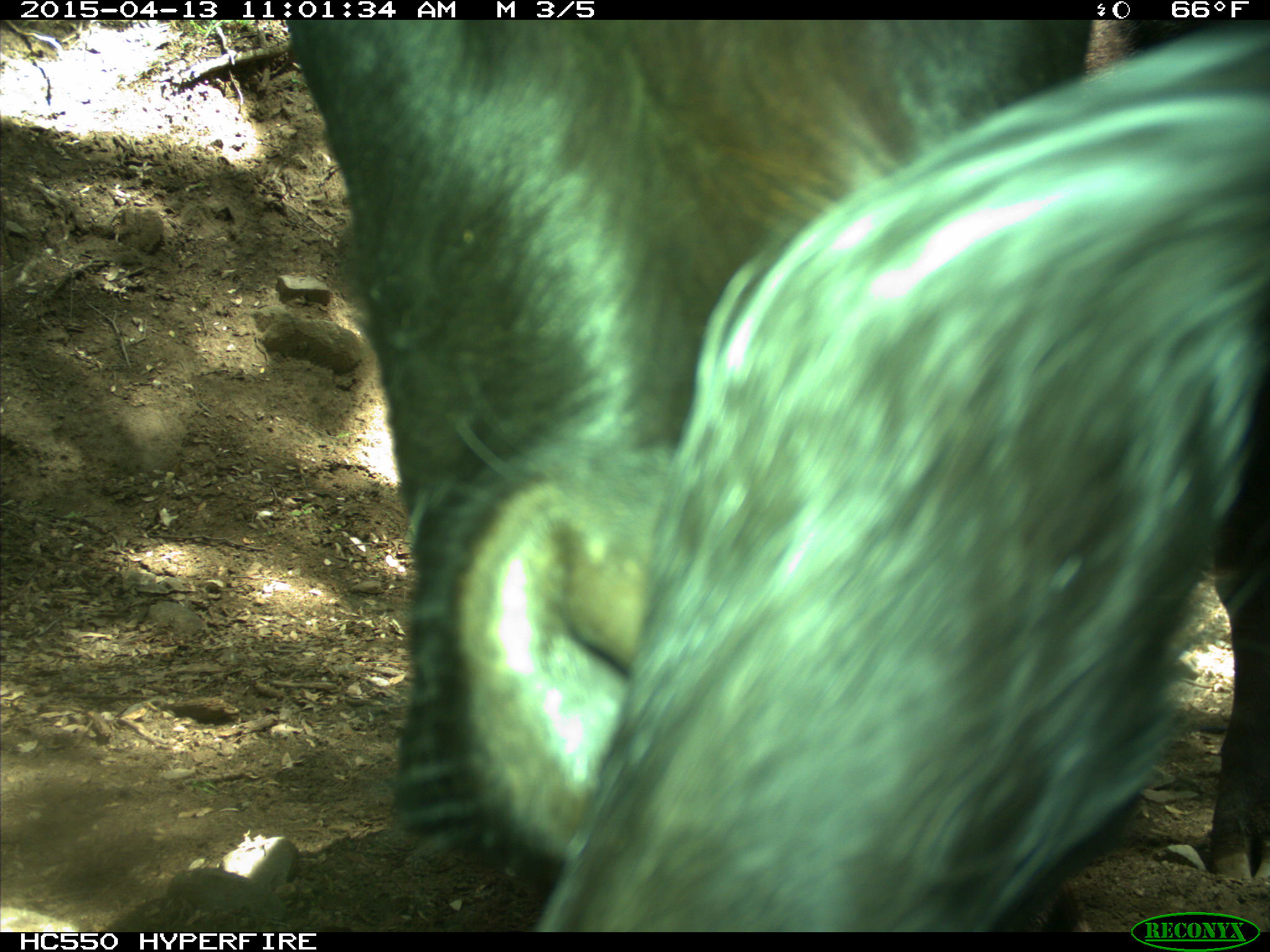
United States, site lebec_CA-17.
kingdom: Animalia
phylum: Chordata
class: Mammalia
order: Artiodactyla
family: Bovidae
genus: Bos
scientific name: Bos taurus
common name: domestic cow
Bos taurus (domestic cow).